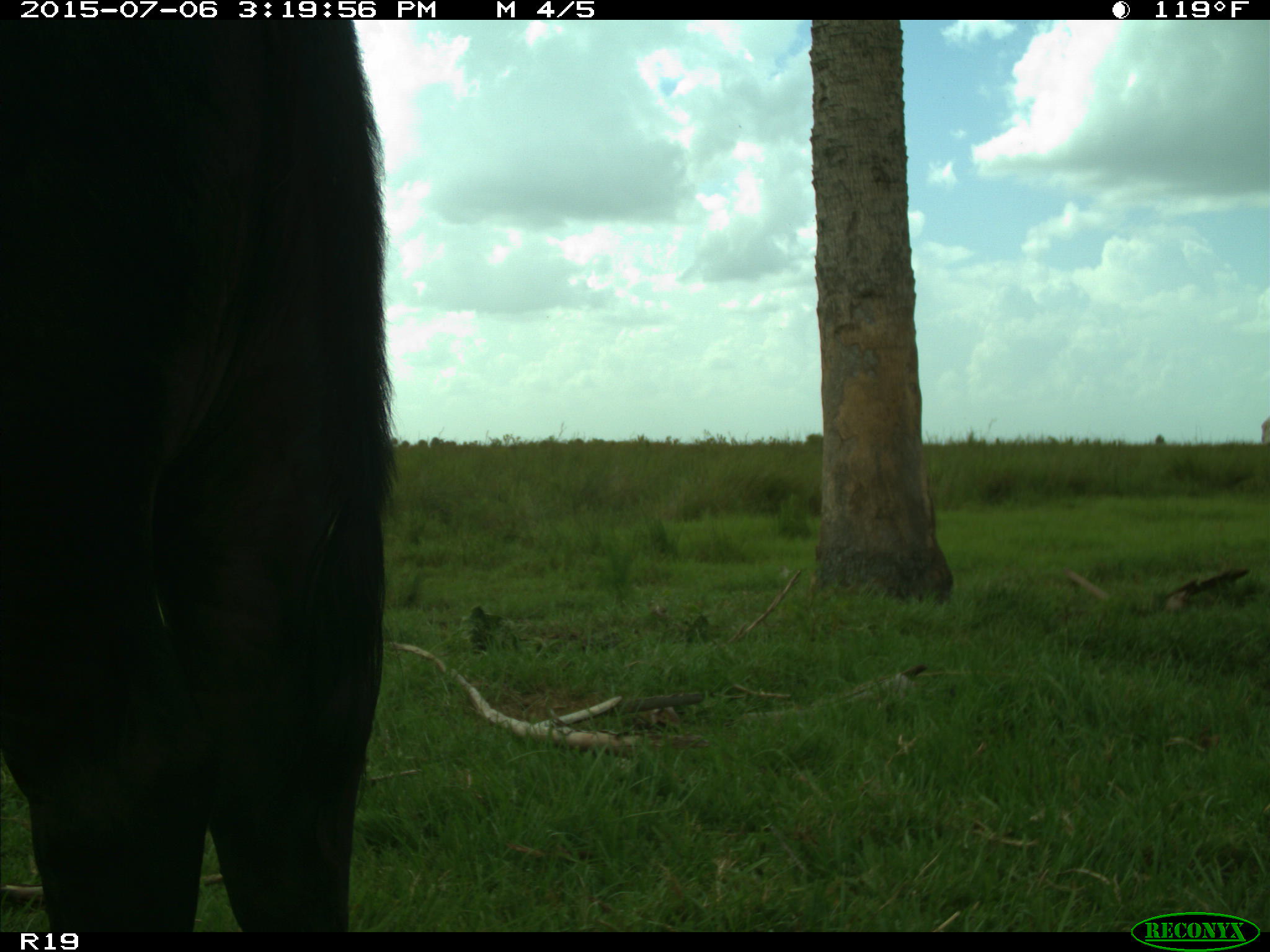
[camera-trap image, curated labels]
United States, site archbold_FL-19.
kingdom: Animalia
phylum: Chordata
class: Mammalia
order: Artiodactyla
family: Bovidae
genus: Bos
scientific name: Bos taurus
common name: domestic cow